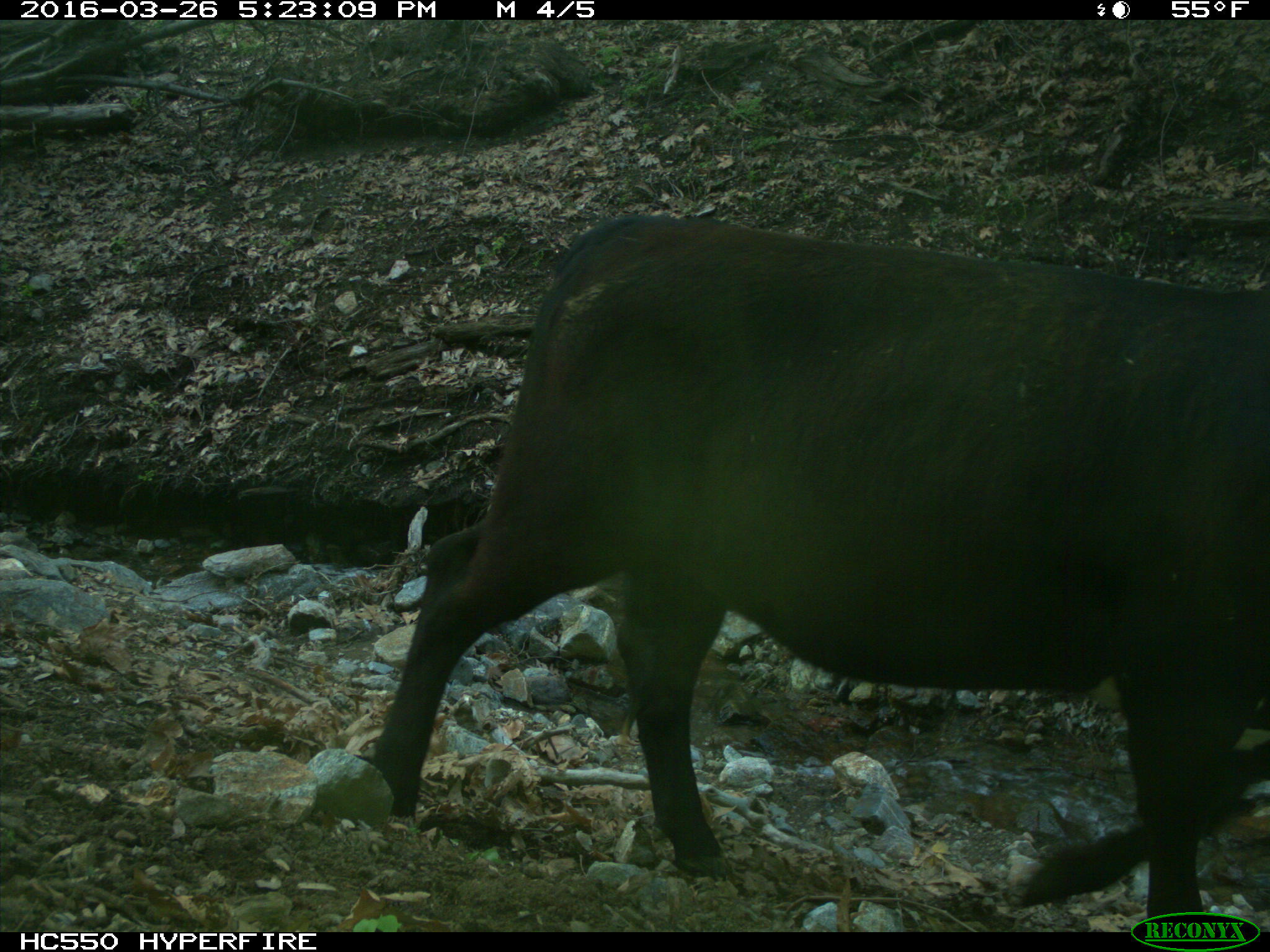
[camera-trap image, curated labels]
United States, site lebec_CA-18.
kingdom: Animalia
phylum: Chordata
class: Mammalia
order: Artiodactyla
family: Bovidae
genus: Bos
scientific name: Bos taurus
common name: domestic cow